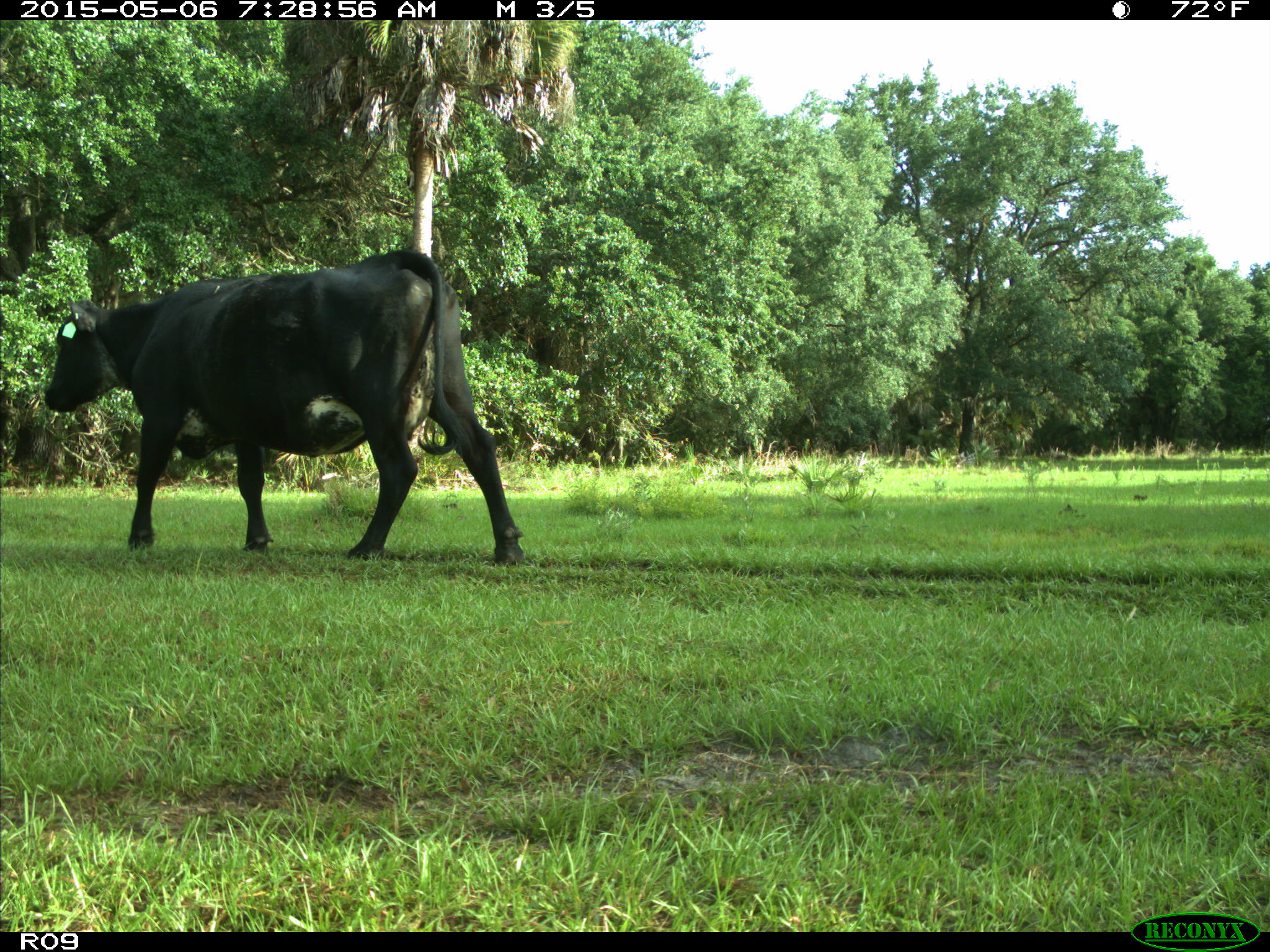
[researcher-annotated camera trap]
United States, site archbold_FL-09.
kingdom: Animalia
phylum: Chordata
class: Mammalia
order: Artiodactyla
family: Bovidae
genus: Bos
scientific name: Bos taurus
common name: domestic cow